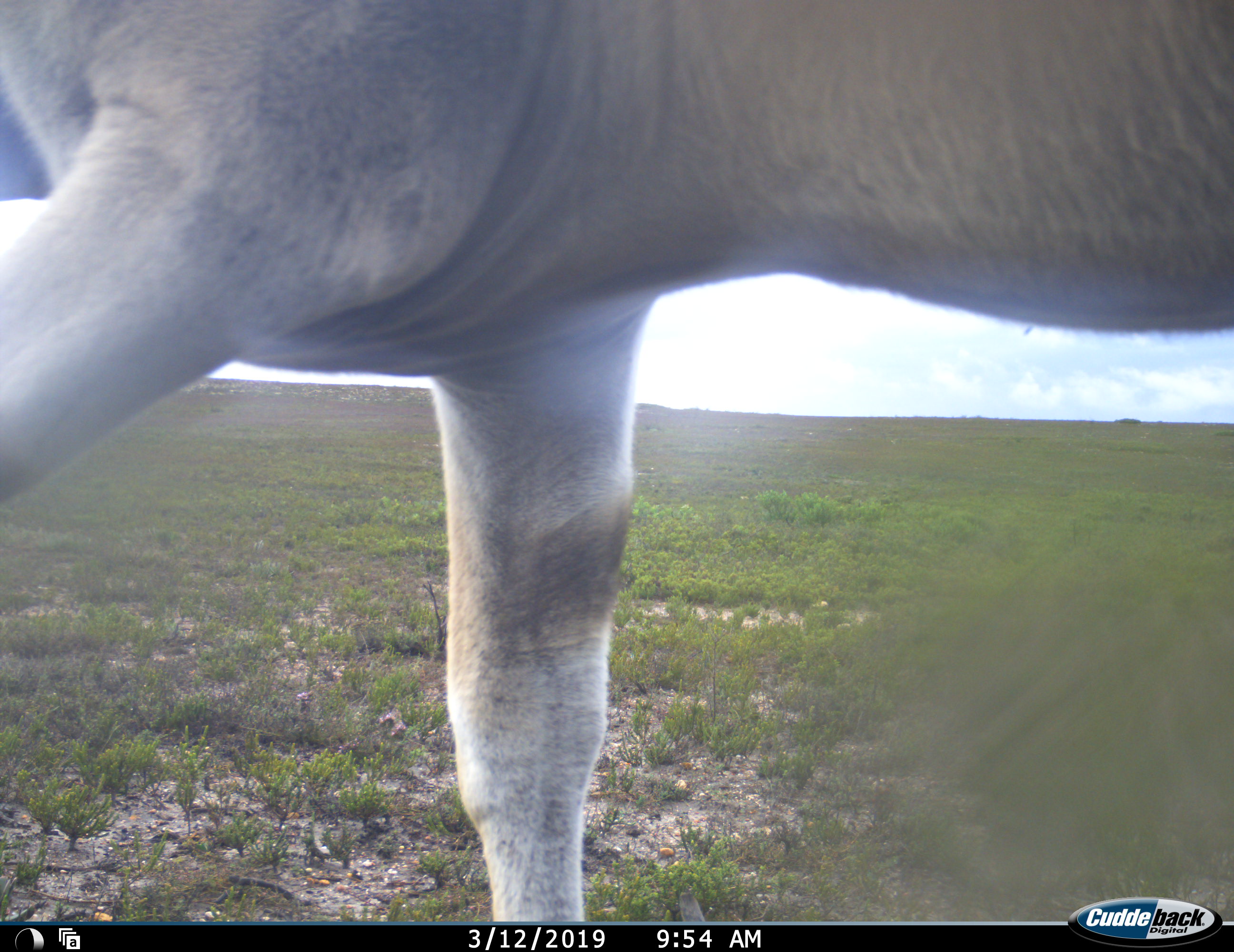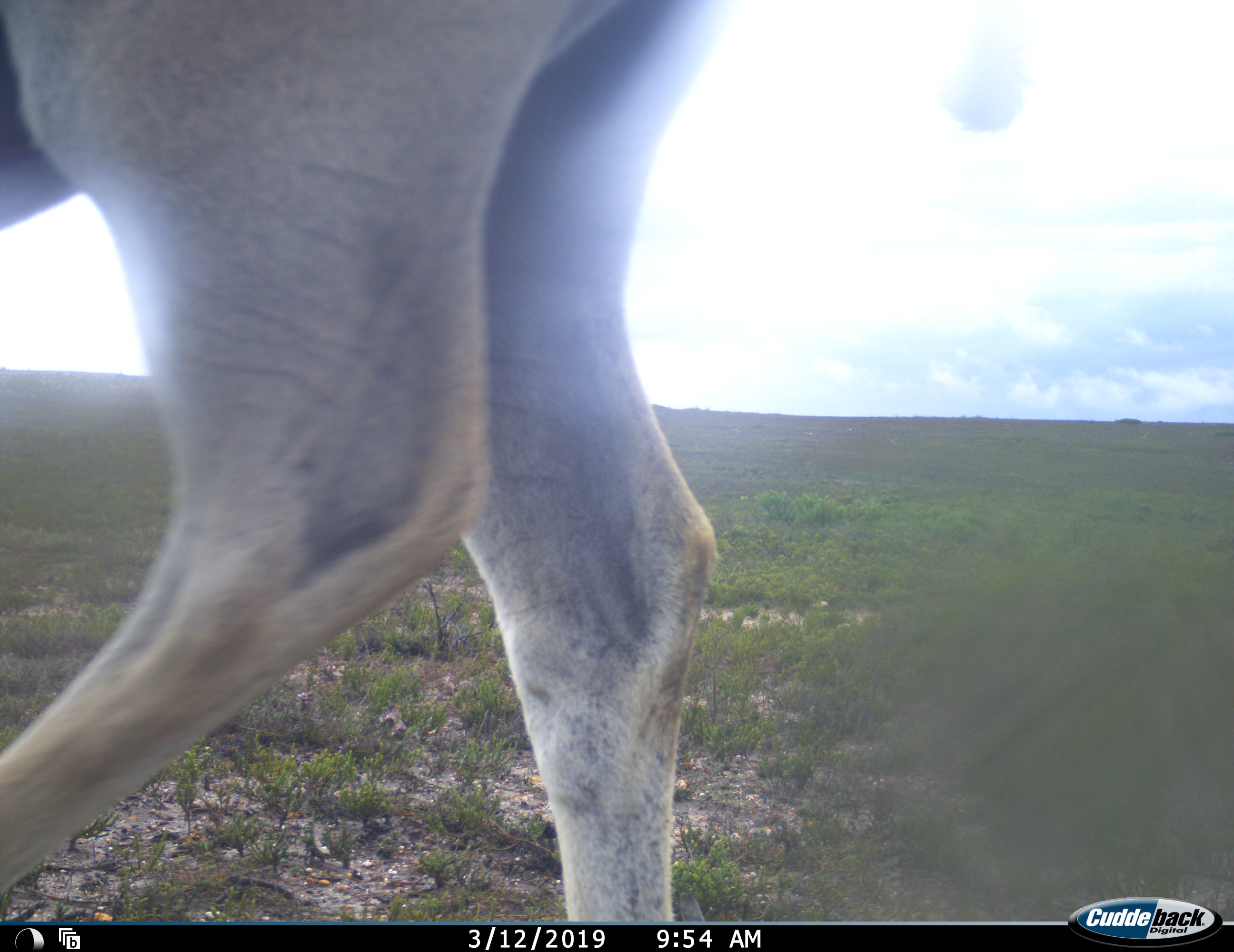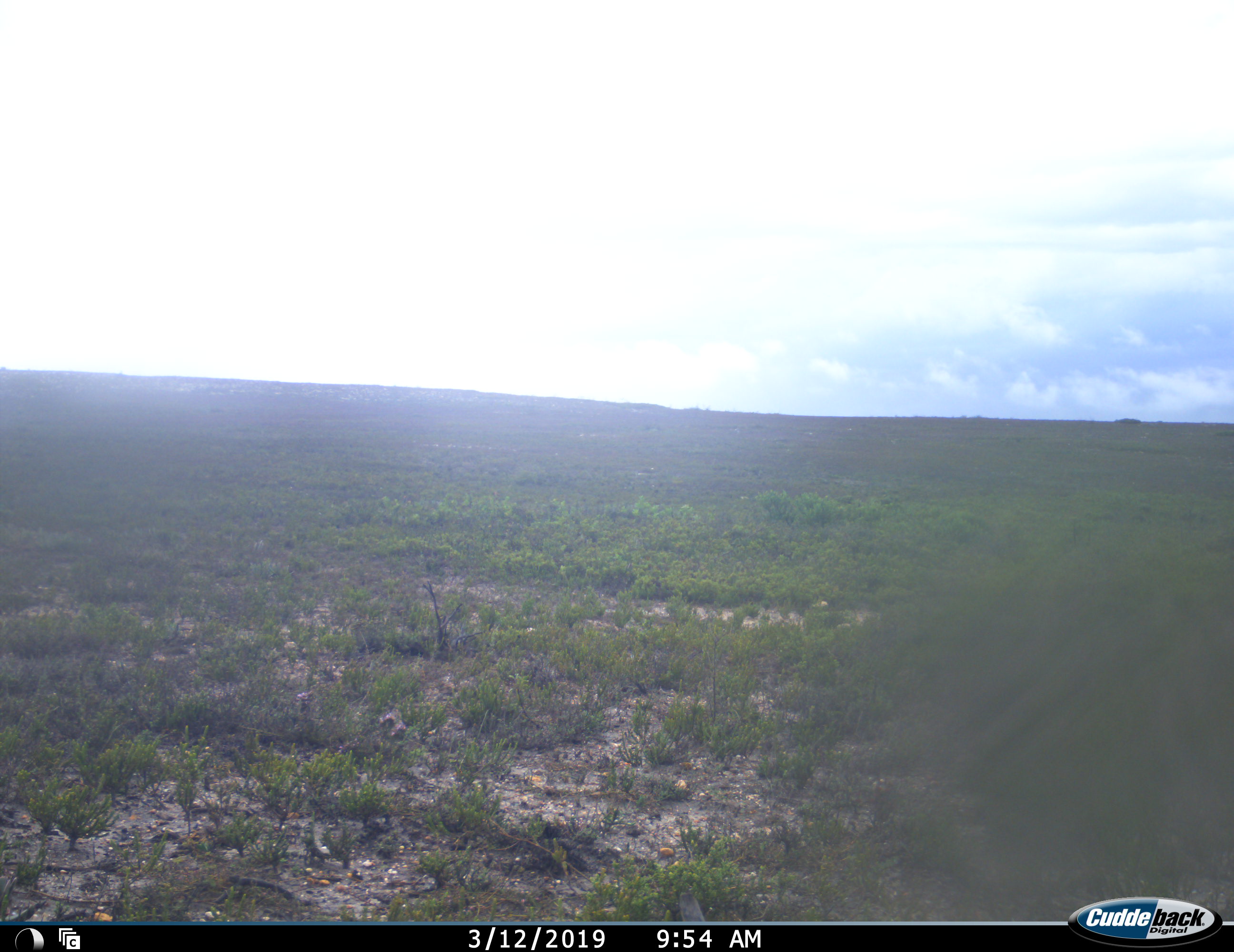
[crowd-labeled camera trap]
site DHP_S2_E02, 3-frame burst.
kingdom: Animalia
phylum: Chordata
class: Mammalia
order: Artiodactyla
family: Bovidae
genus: Tragelaphus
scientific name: Tragelaphus oryx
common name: eland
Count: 1.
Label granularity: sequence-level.